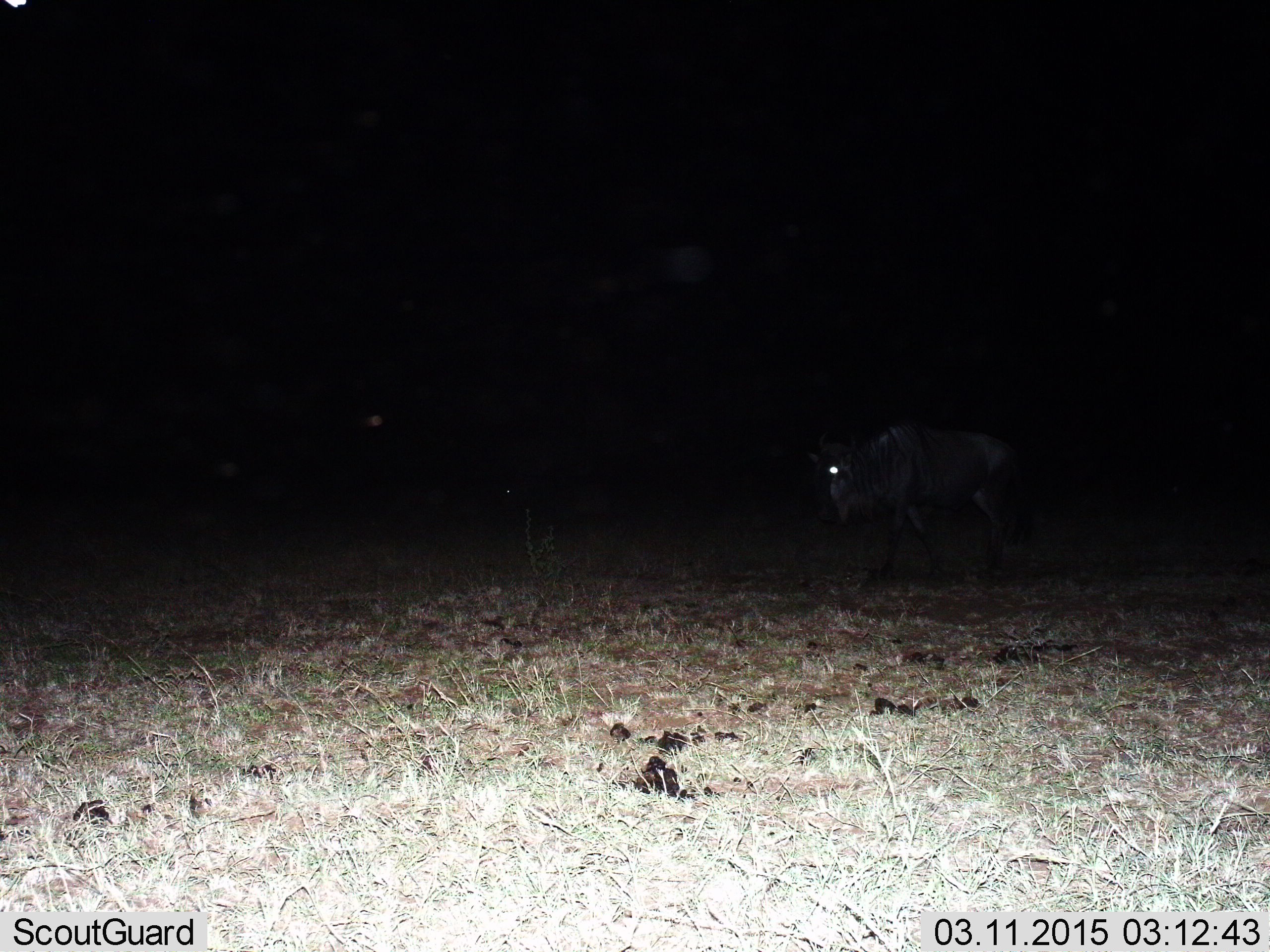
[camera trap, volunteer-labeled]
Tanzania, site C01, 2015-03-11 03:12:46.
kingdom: Animalia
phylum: Chordata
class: Mammalia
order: Artiodactyla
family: Bovidae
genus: Connochaetes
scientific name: Connochaetes taurinus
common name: blue wildebeest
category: wildebeest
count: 1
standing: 30%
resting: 0%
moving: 70%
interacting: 0%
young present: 0%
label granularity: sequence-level